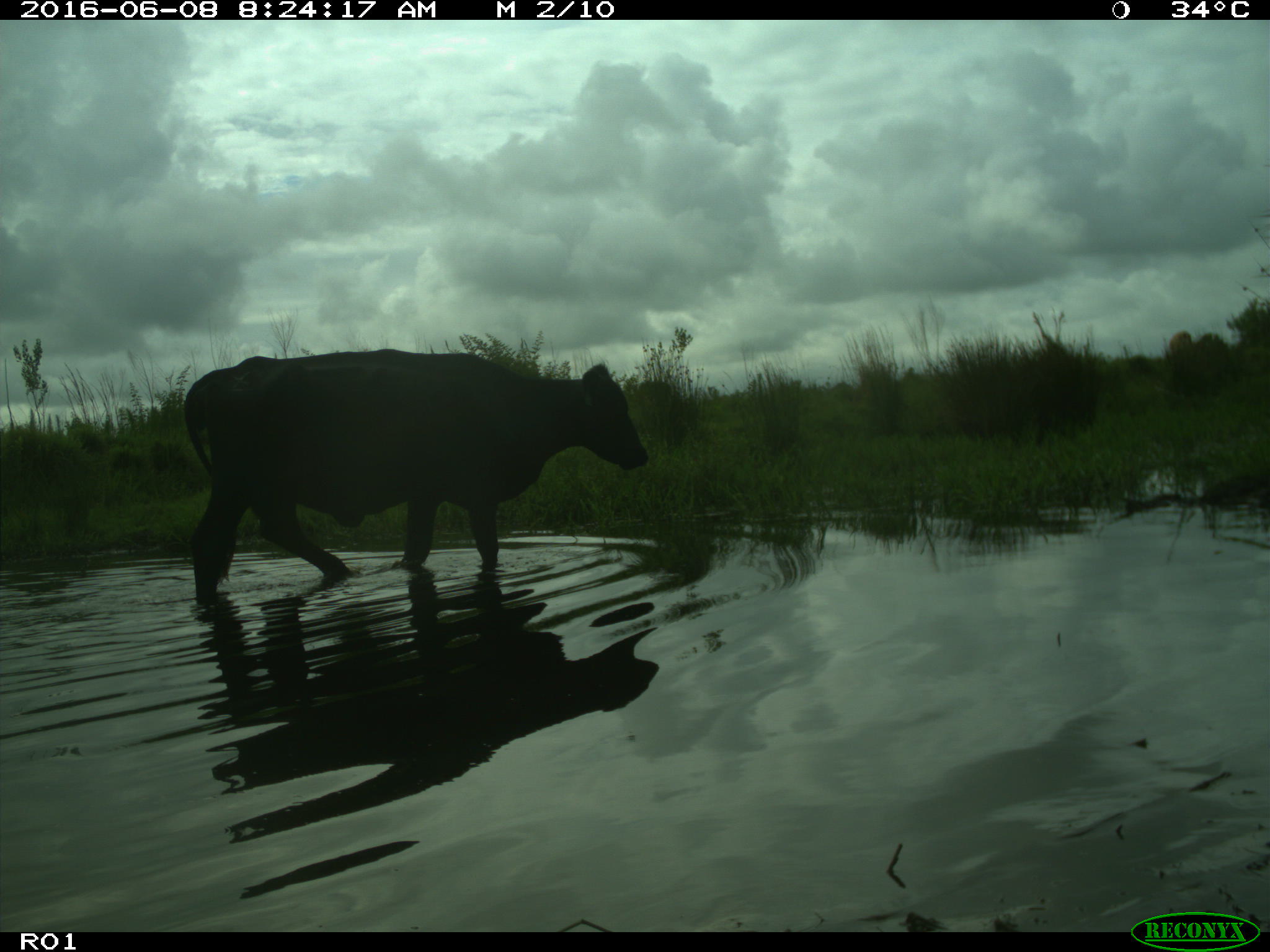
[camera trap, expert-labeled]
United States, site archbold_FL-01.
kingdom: Animalia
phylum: Chordata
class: Mammalia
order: Artiodactyla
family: Bovidae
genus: Bos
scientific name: Bos taurus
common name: domestic cow